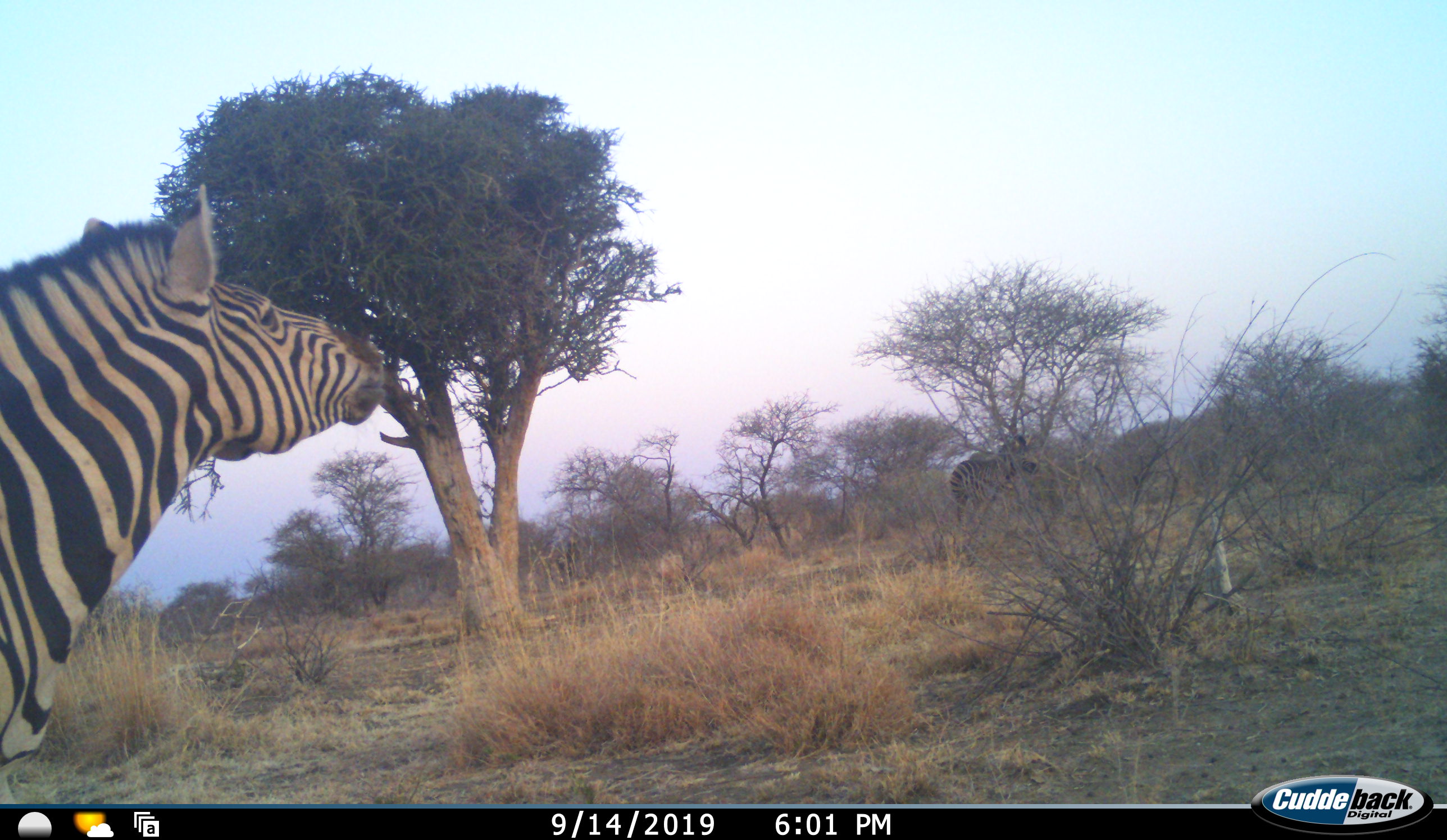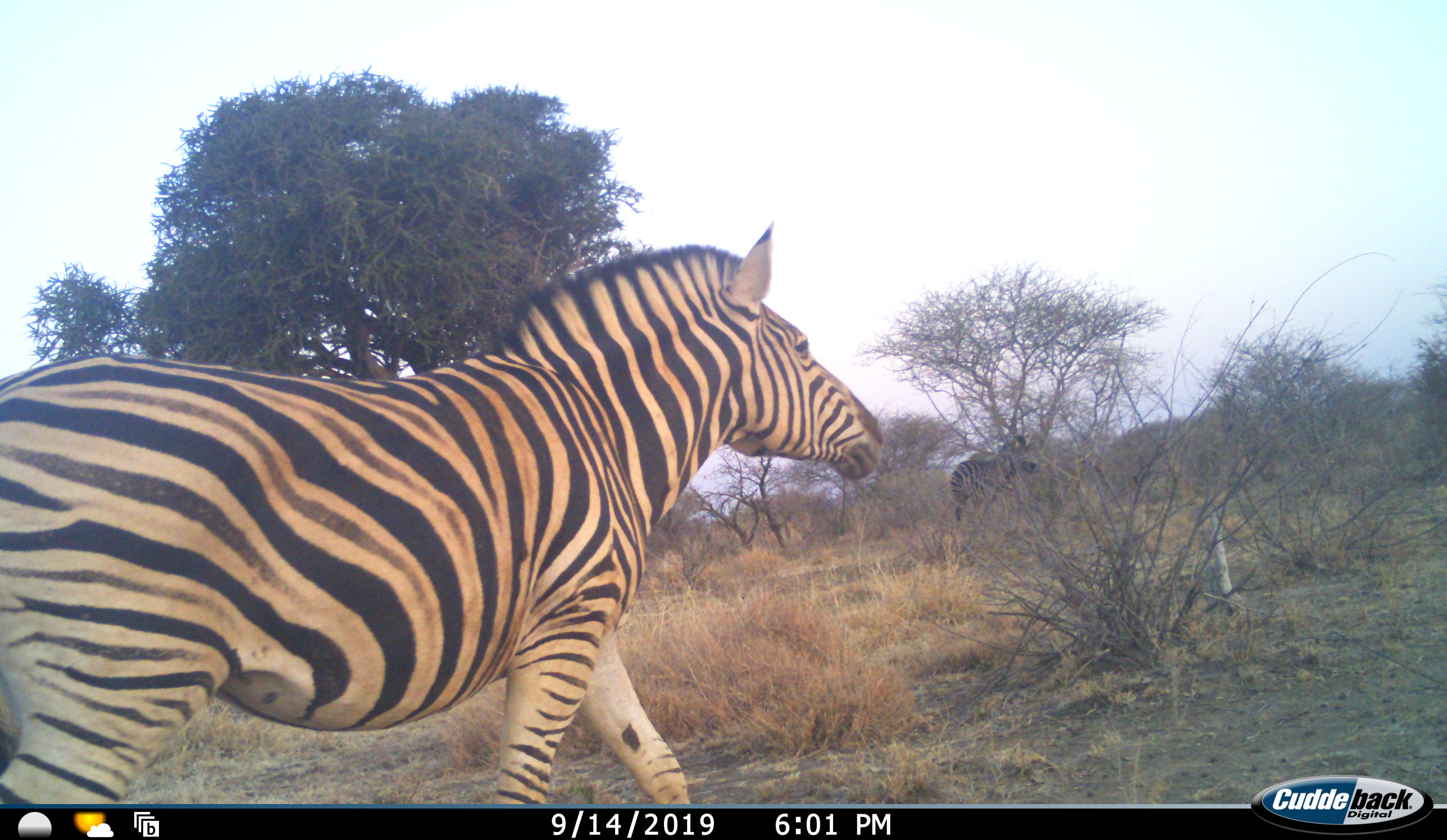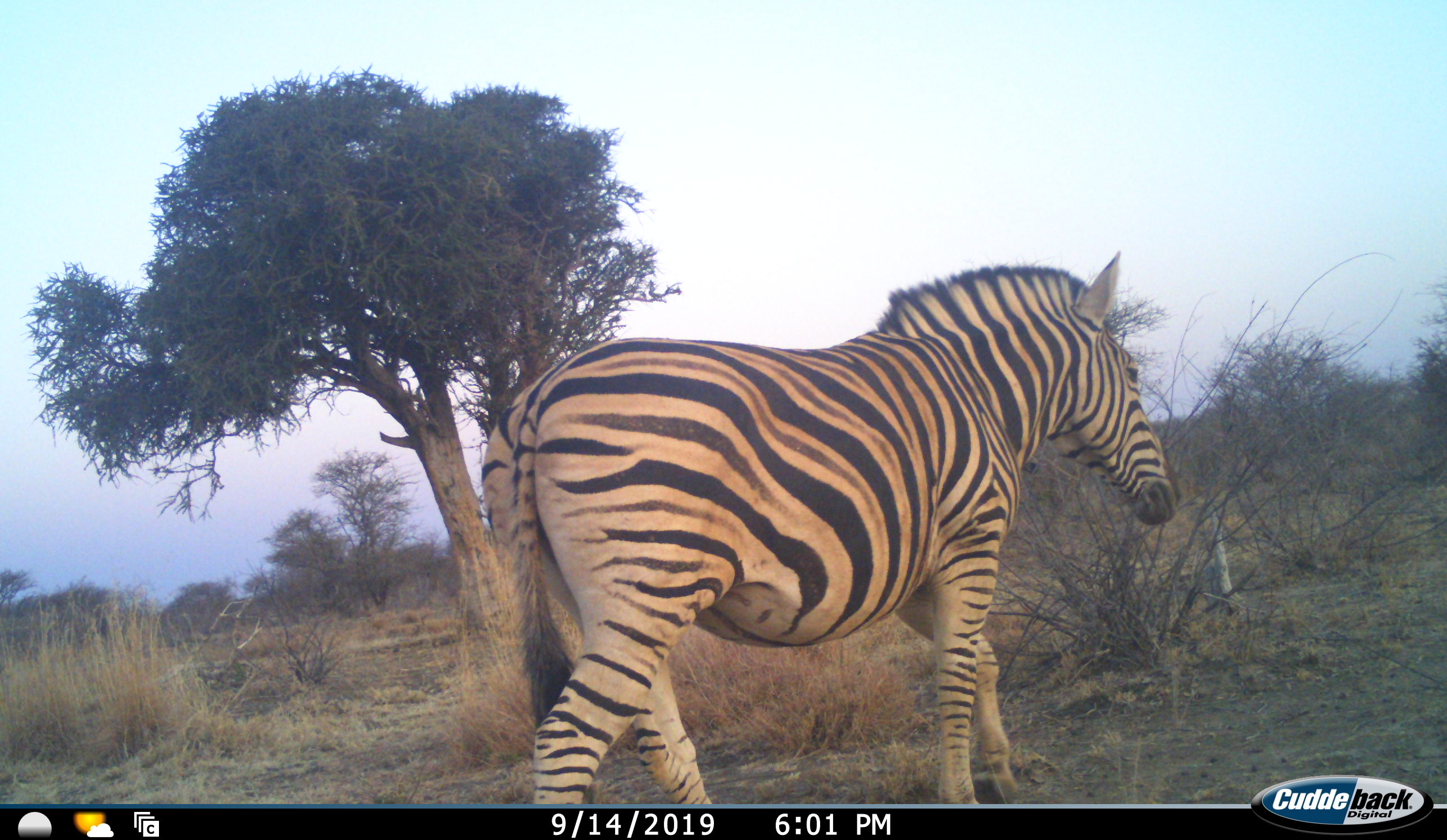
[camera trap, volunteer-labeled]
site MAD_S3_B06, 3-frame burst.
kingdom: Animalia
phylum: Chordata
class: Mammalia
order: Perissodactyla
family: Equidae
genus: Equus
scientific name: Equus quagga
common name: plains zebra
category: zebraplains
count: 1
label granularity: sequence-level